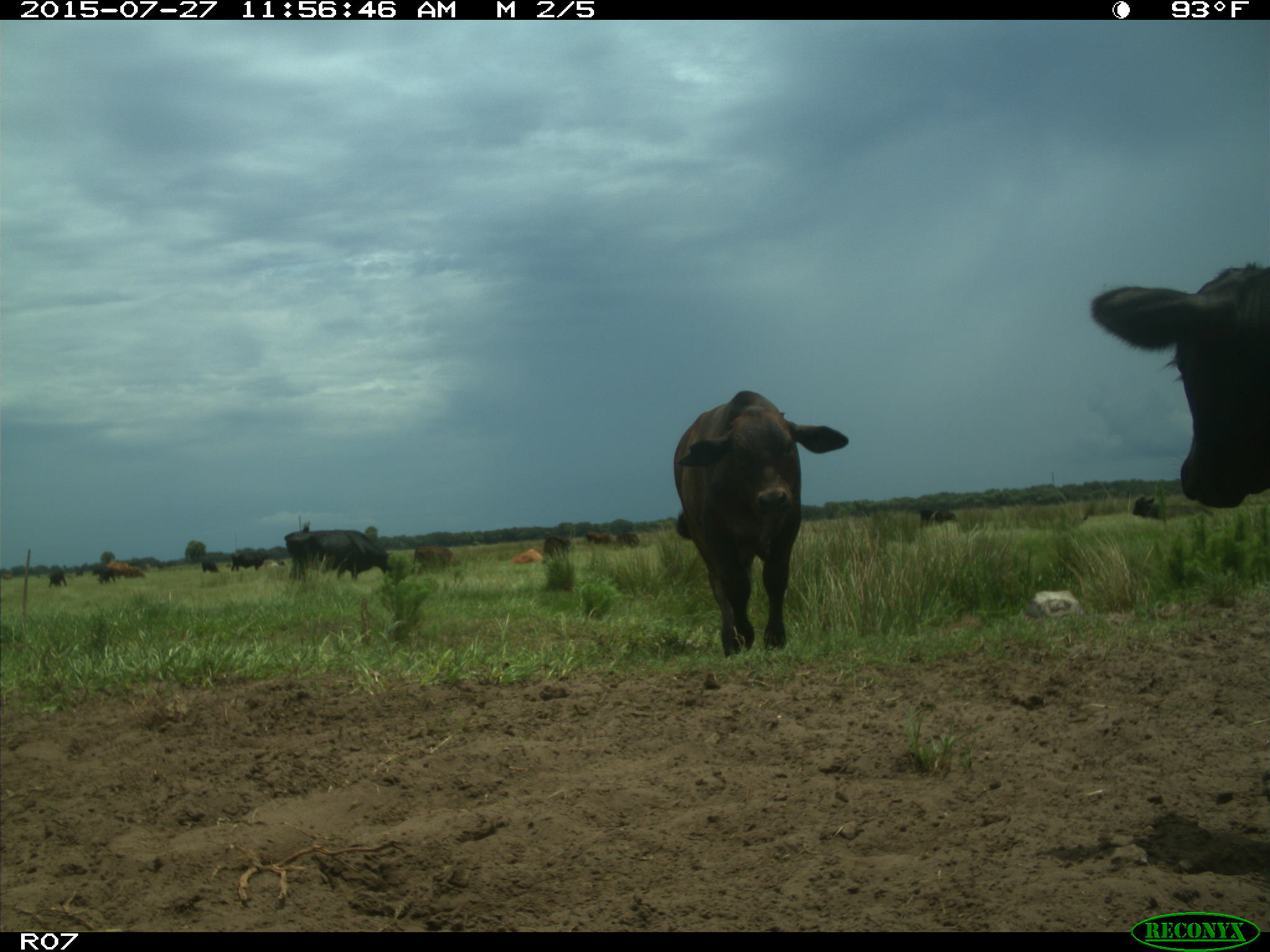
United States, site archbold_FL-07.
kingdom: Animalia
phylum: Chordata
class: Mammalia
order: Artiodactyla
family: Bovidae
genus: Bos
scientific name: Bos taurus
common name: domestic cow